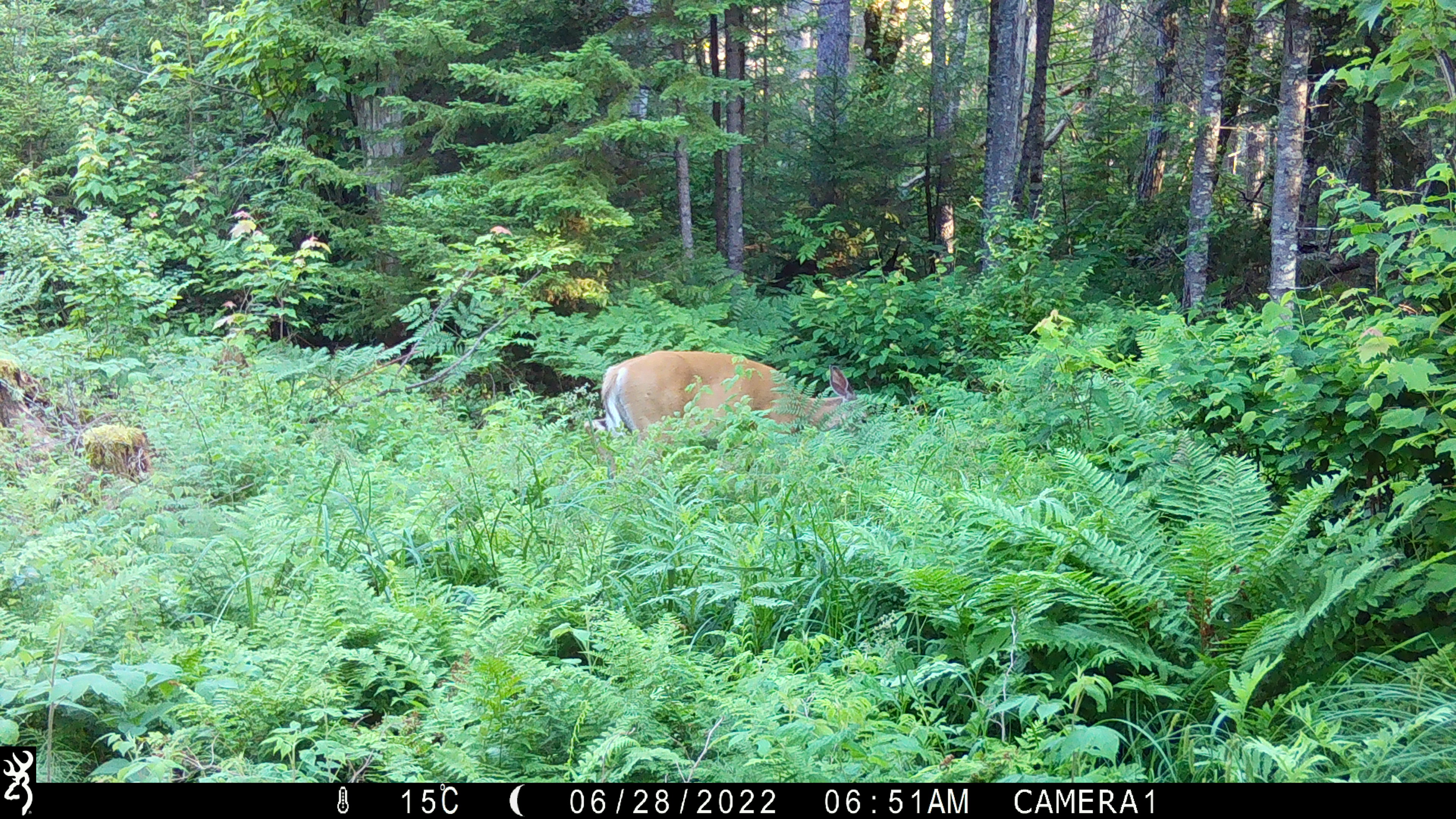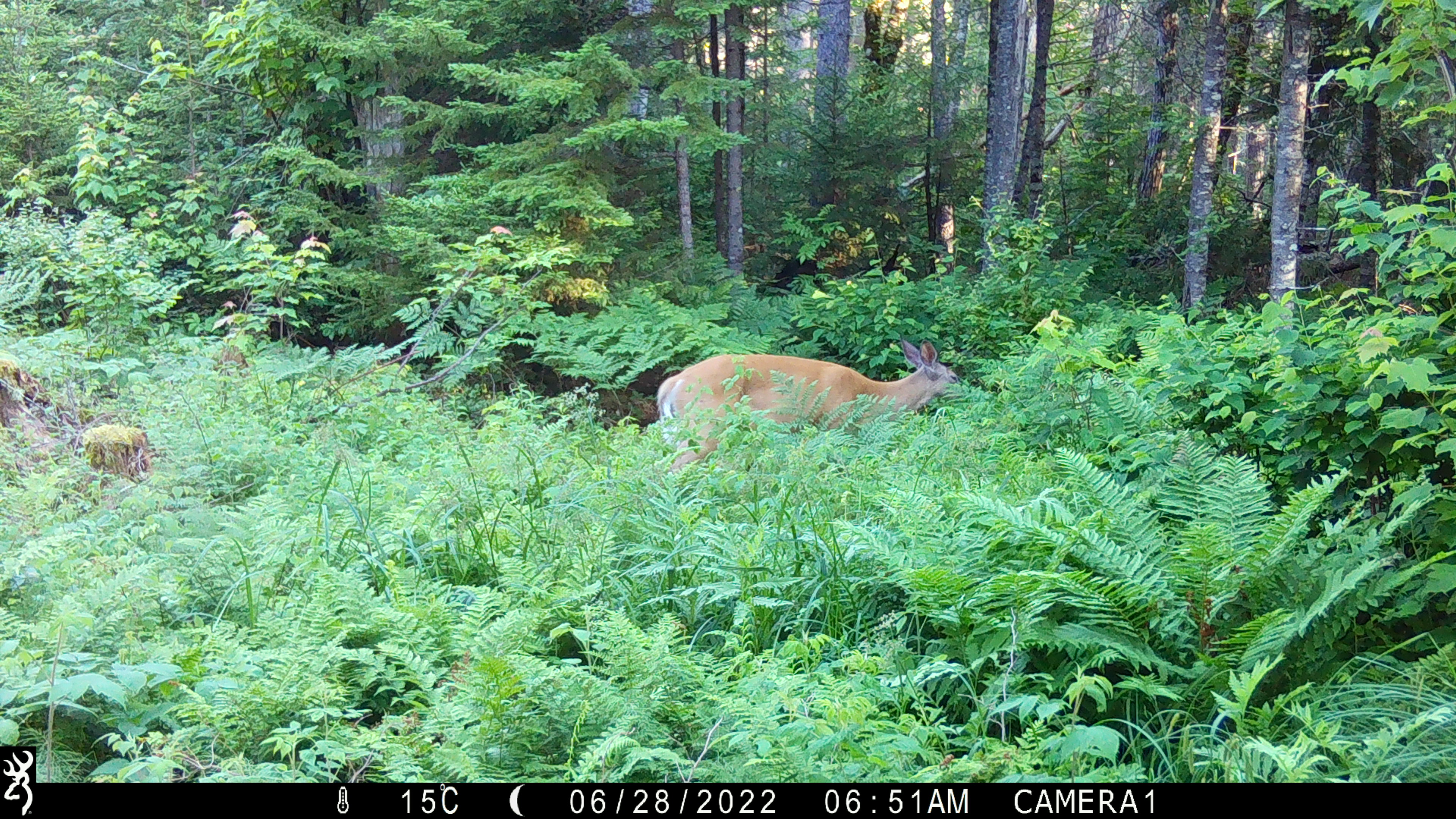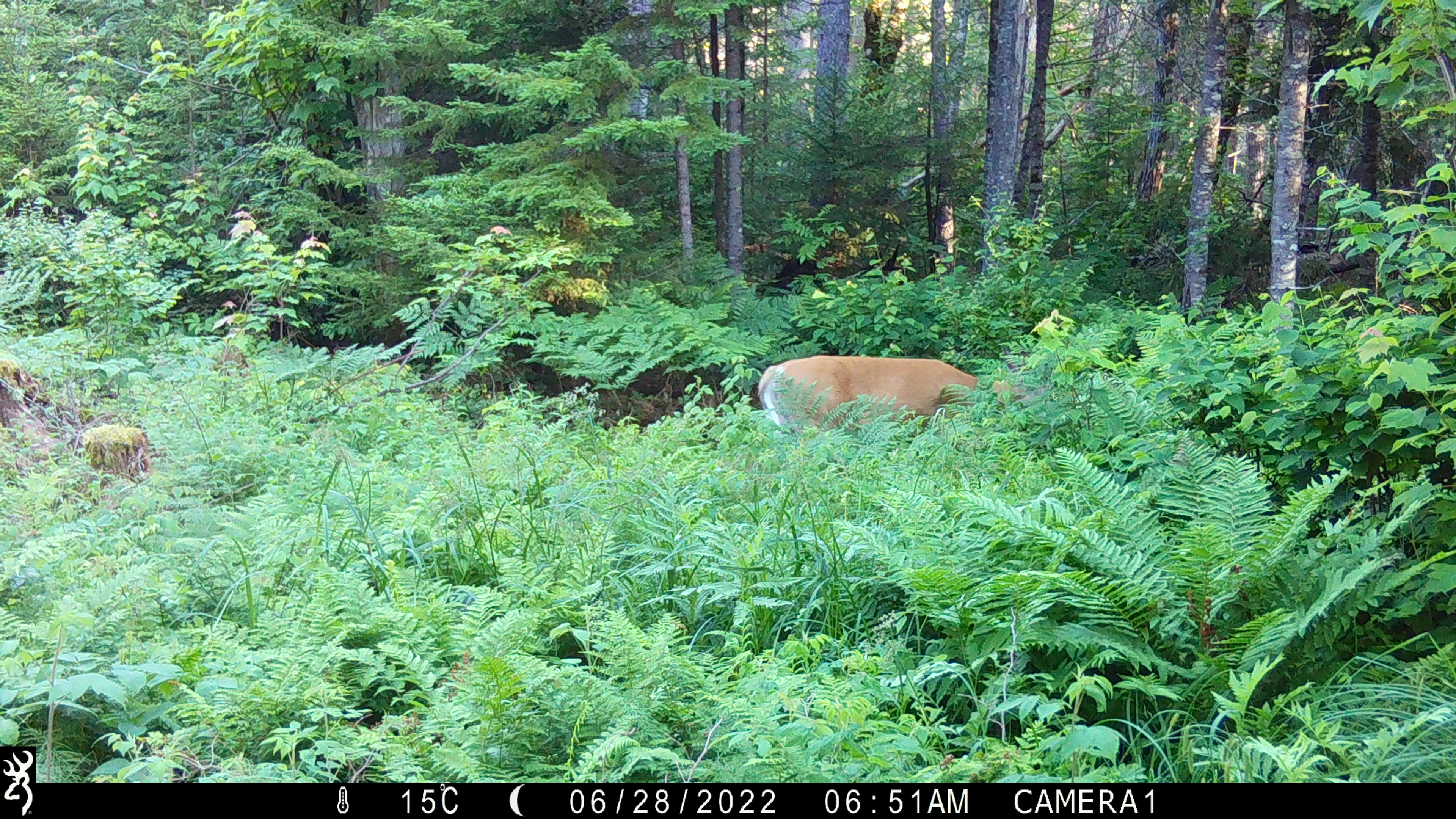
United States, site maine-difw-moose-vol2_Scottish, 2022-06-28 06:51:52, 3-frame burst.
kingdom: Animalia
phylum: Chordata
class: Mammalia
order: Artiodactyla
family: Cervidae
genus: Odocoileus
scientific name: Odocoileus virginianus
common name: white-tailed deer